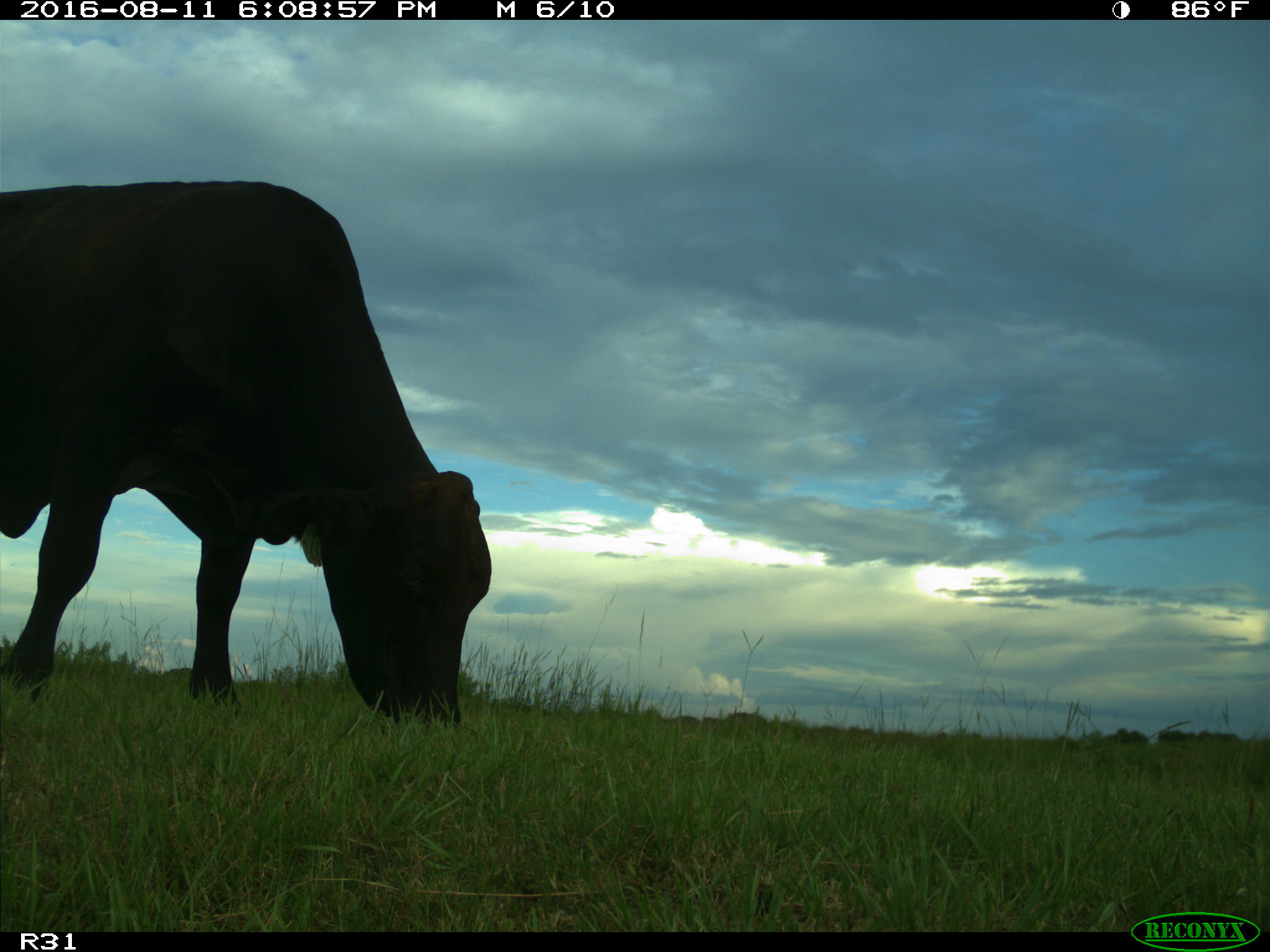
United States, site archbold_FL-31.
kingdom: Animalia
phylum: Chordata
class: Mammalia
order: Artiodactyla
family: Bovidae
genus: Bos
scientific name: Bos taurus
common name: domestic cow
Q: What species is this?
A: Bos taurus (domestic cow).